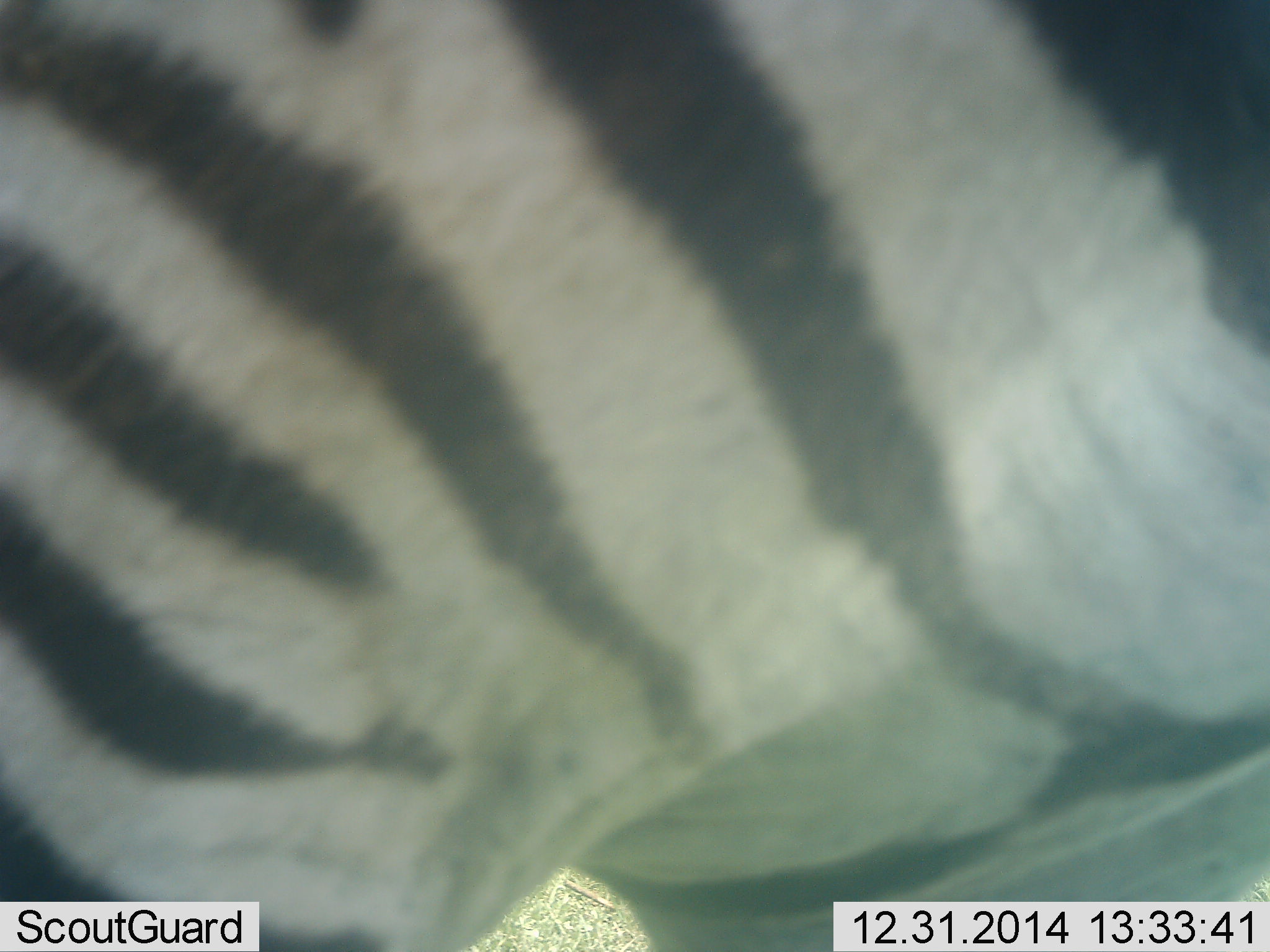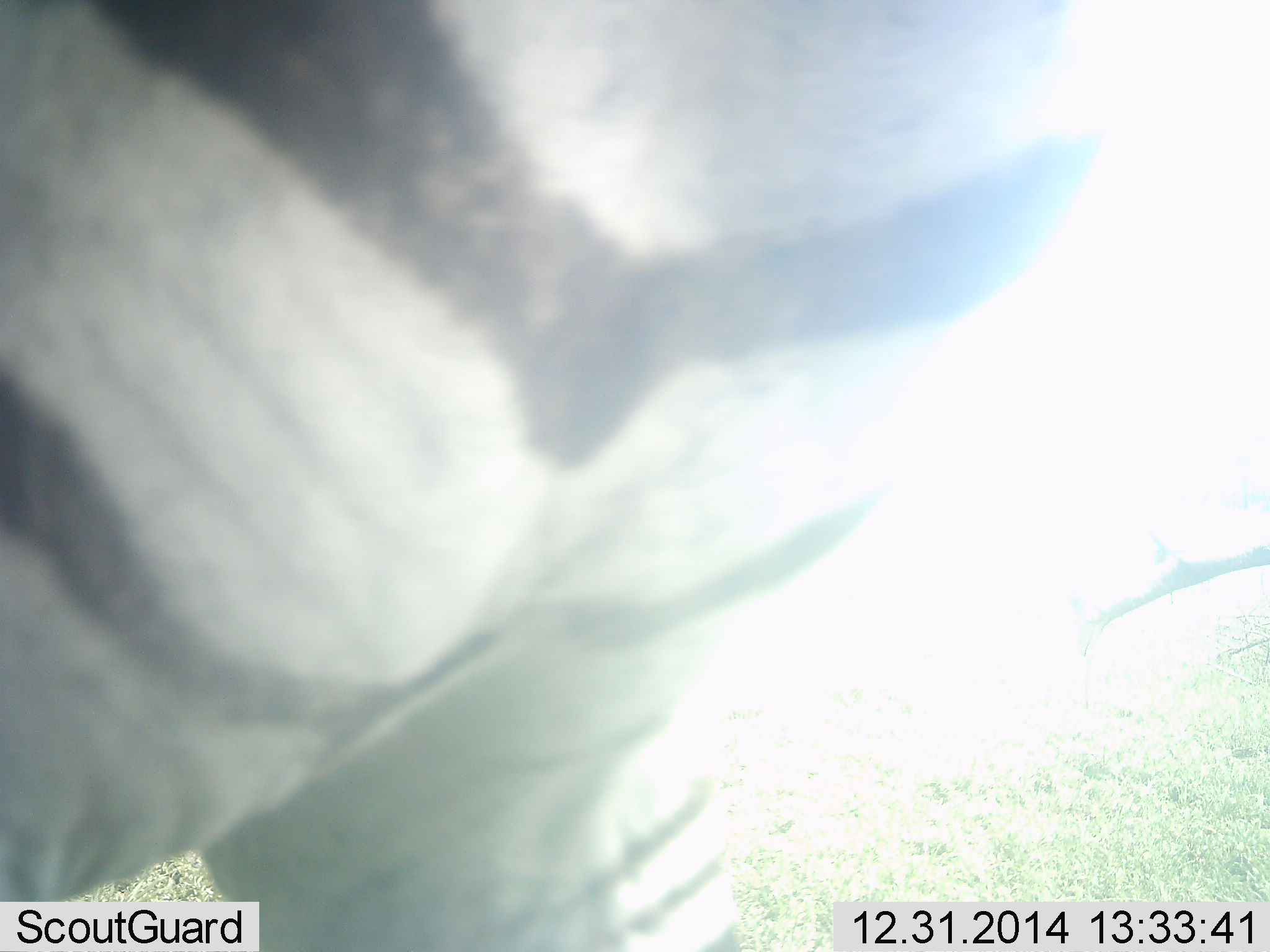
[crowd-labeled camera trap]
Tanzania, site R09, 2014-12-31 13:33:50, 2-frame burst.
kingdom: Animalia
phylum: Chordata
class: Mammalia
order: Perissodactyla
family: Equidae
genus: Equus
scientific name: Equus quagga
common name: plains zebra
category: zebra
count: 1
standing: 0%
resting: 0%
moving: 100%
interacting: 0%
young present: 0%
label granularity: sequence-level